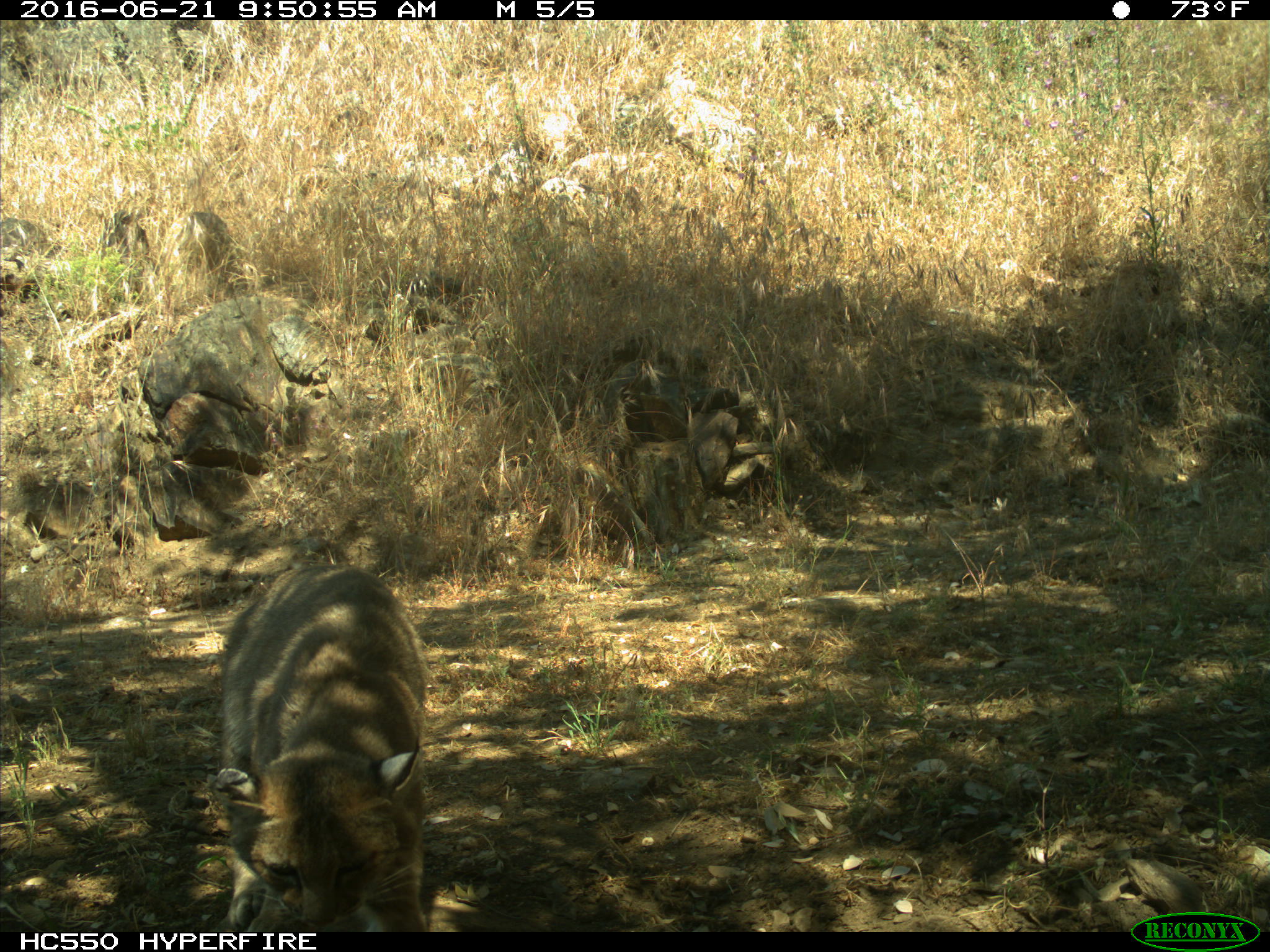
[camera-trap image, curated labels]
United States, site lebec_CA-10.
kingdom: Animalia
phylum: Chordata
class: Mammalia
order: Carnivora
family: Felidae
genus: Lynx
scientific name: Lynx rufus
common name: bobcat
Lynx rufus (bobcat).